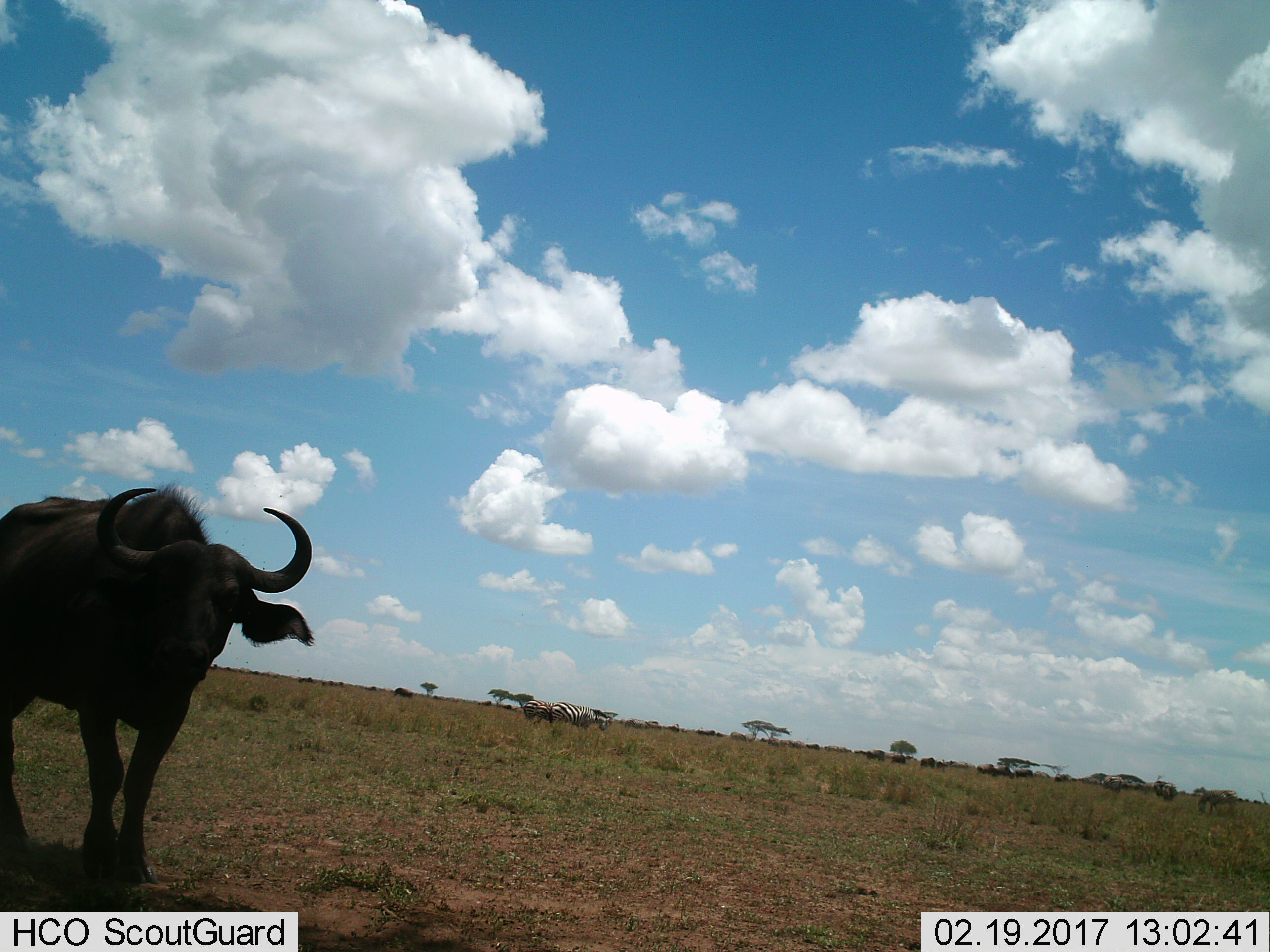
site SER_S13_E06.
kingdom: Animalia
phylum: Chordata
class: Mammalia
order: Artiodactyla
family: Bovidae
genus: Syncerus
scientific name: Syncerus caffer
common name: african buffalo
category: buffalo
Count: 1.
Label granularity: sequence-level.